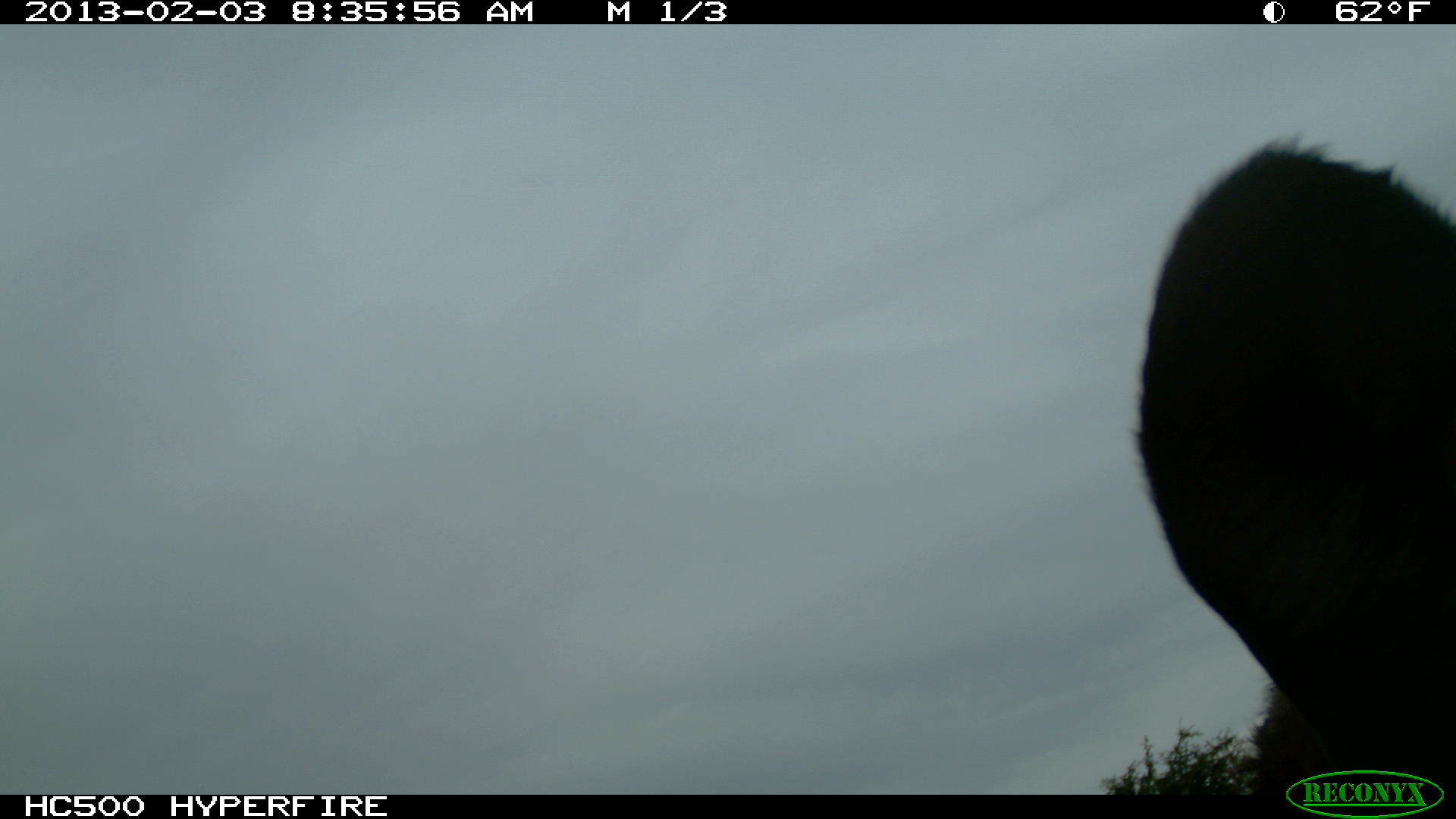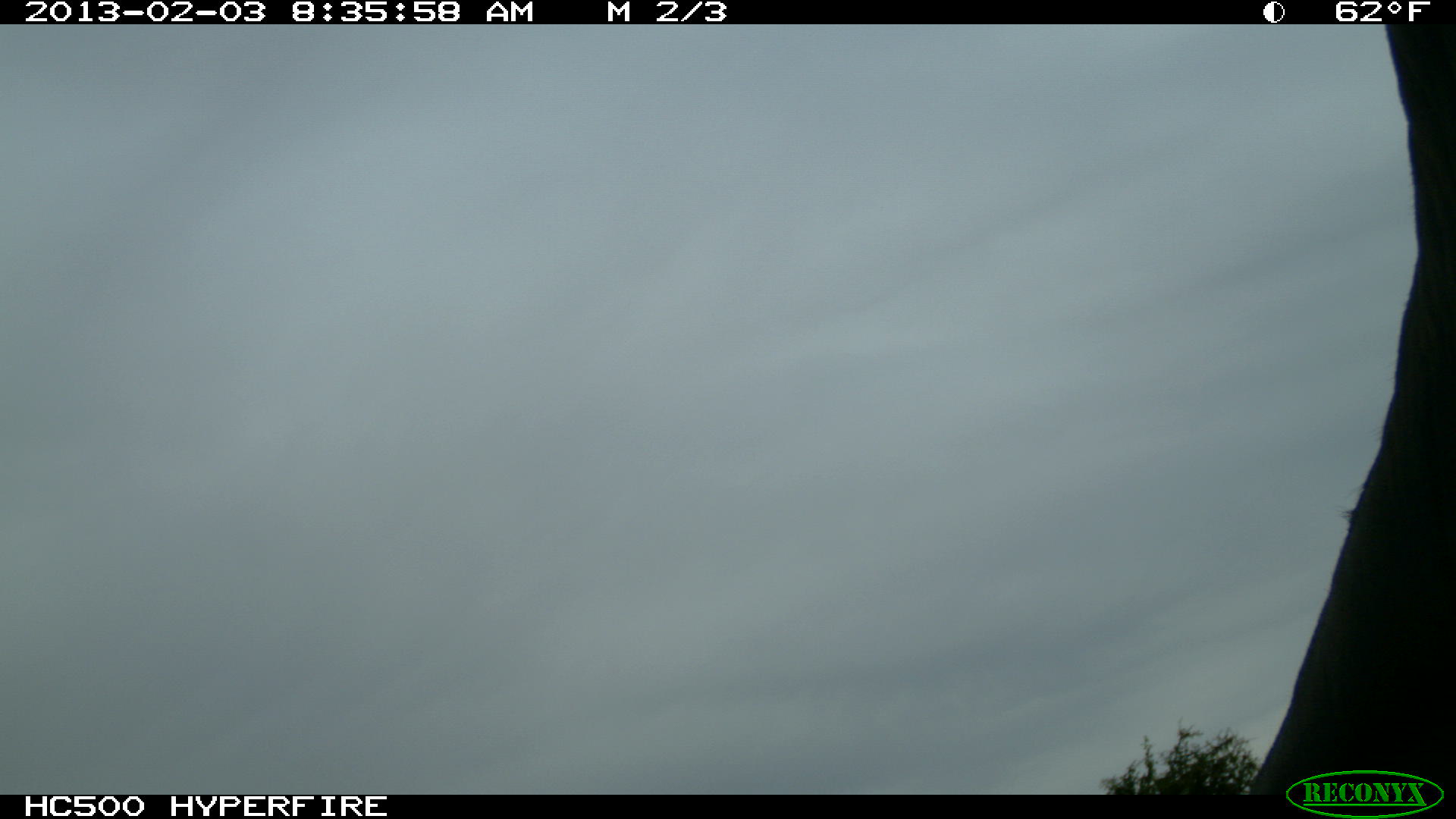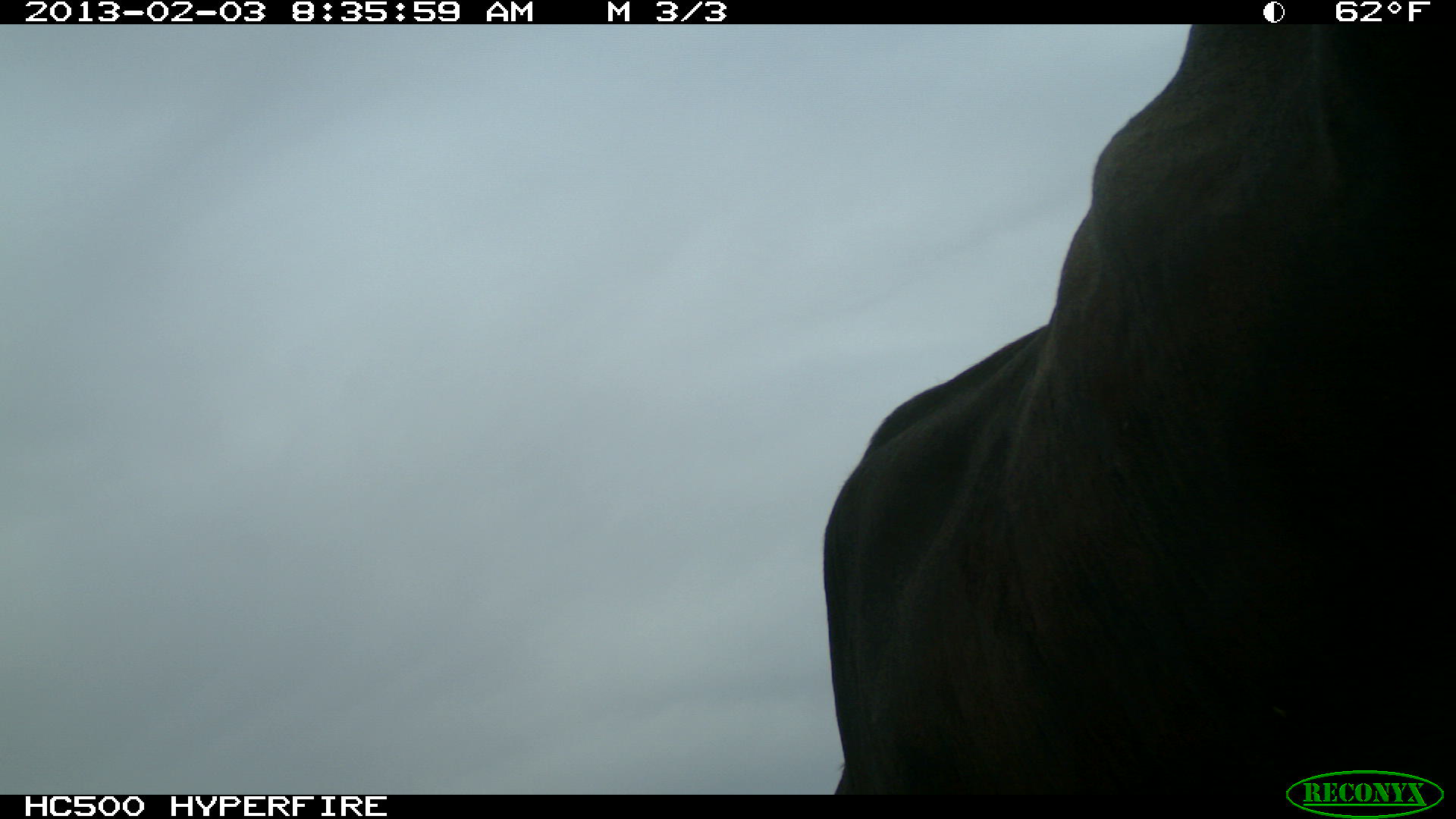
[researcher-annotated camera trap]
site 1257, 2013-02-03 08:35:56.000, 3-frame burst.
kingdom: Animalia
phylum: Chordata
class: Mammalia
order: Artiodactyla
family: Bovidae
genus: Bos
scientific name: Bos taurus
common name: domestic cattle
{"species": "Bos taurus (domestic cattle)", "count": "1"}